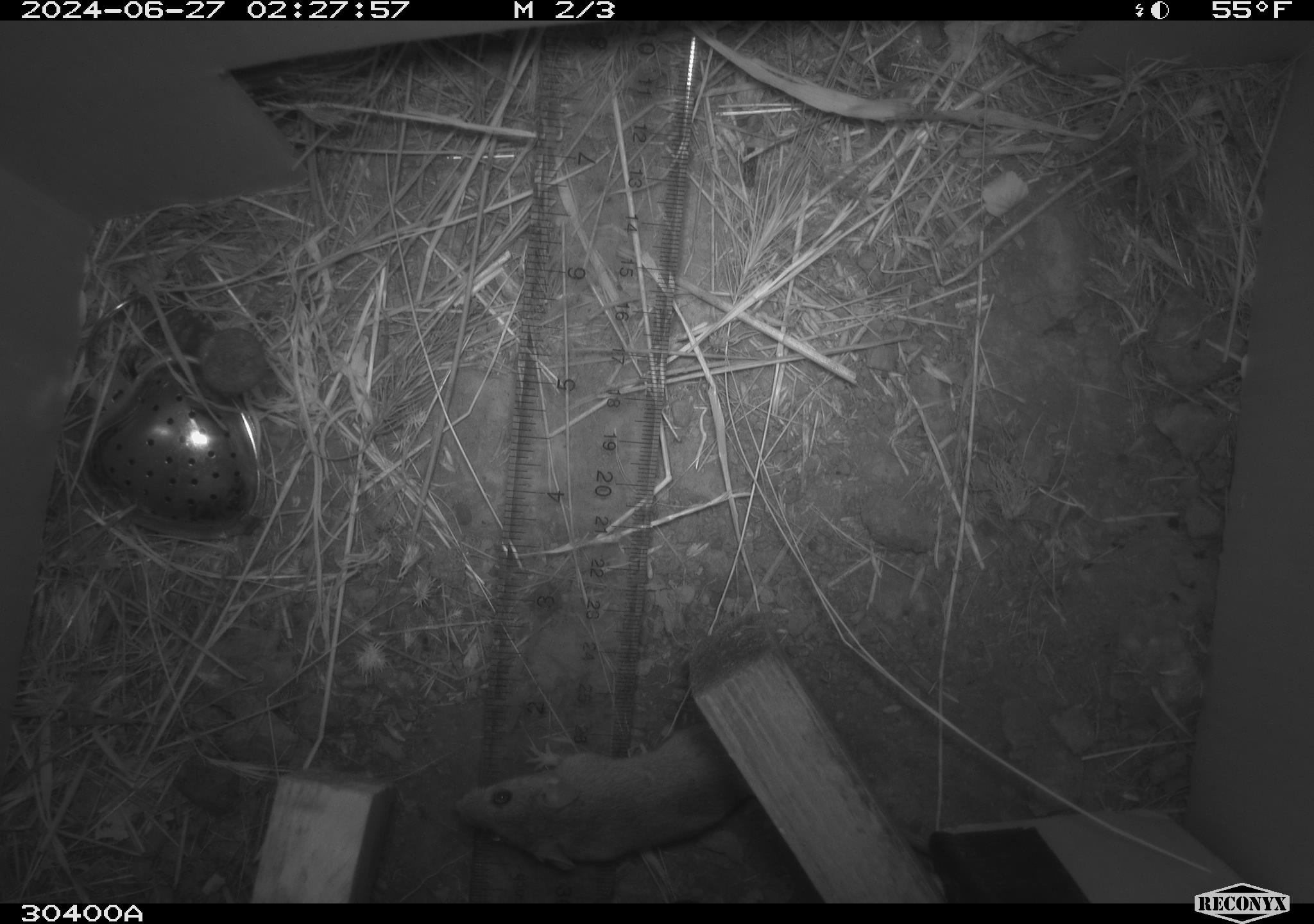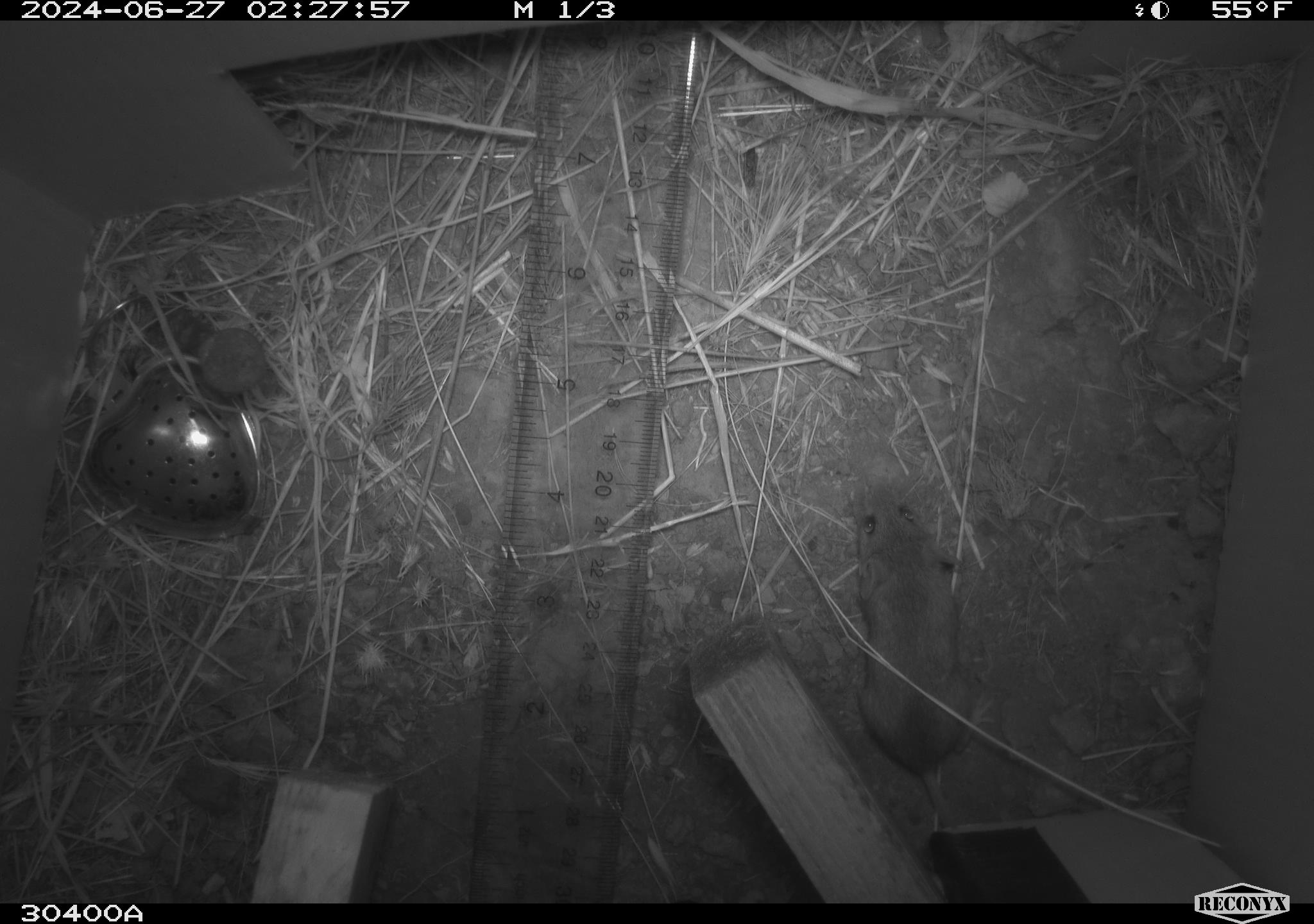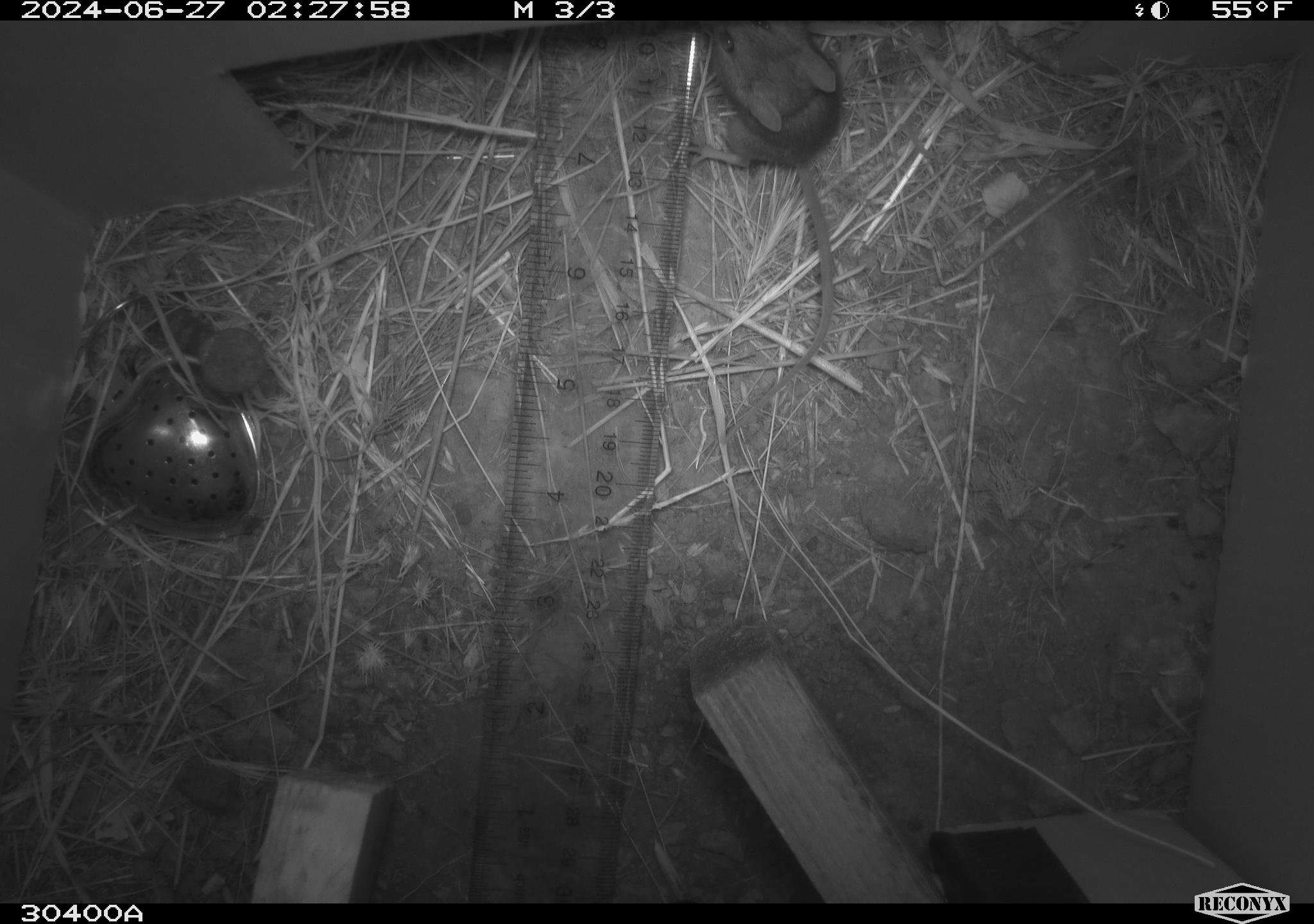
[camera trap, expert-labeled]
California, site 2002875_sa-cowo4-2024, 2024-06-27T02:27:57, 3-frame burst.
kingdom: Animalia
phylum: Chordata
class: Mammalia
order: Rodentia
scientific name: Rodentia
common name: mouse species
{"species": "mouse species (Rodentia)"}